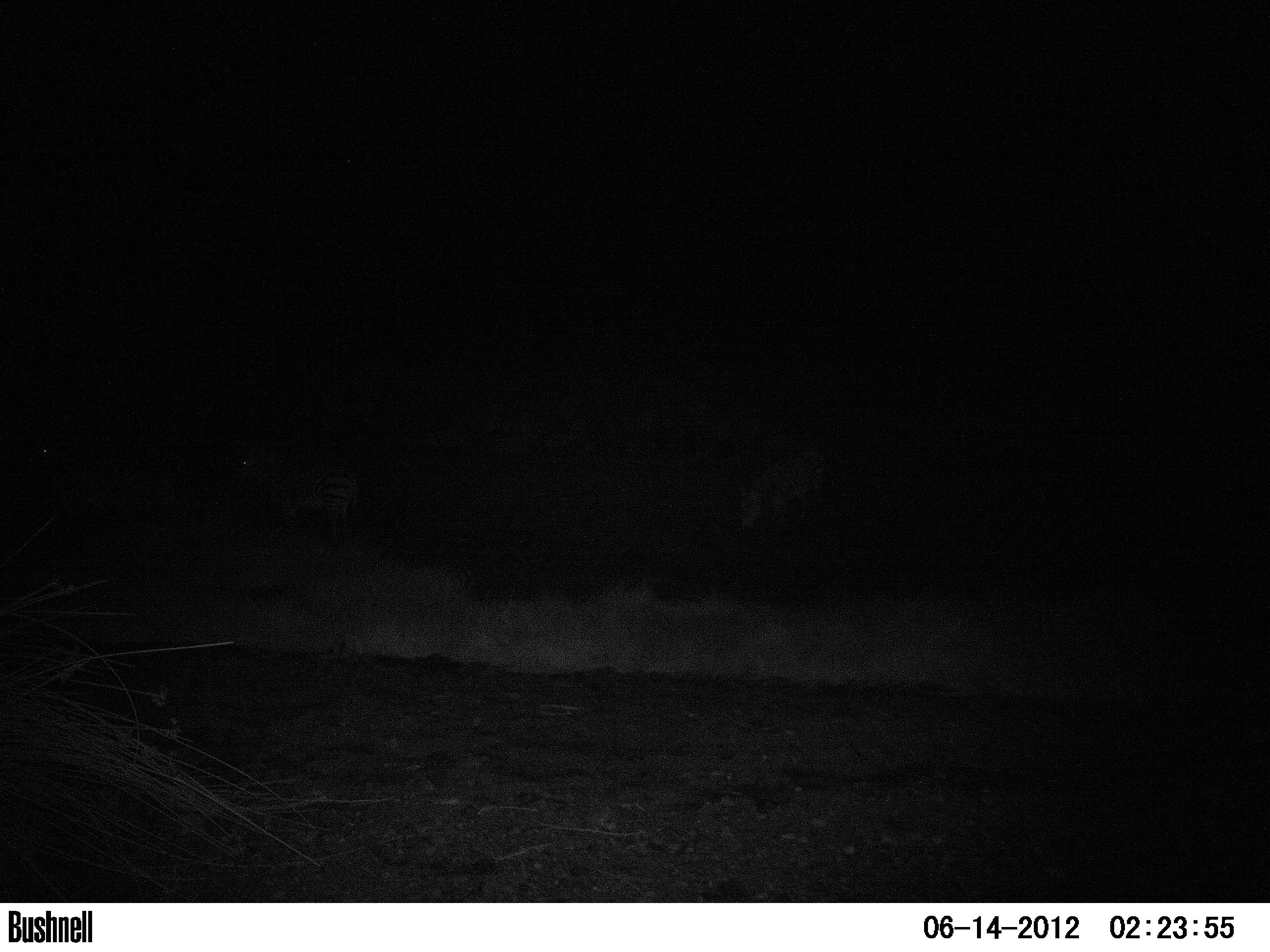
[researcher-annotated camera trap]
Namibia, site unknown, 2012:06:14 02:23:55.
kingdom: Animalia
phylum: Chordata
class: Mammalia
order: Perissodactyla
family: Equidae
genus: Equus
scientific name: Equus zebra hartmannae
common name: hartmann's mountain zebra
Equus zebra hartmannae (hartmann's mountain zebra).